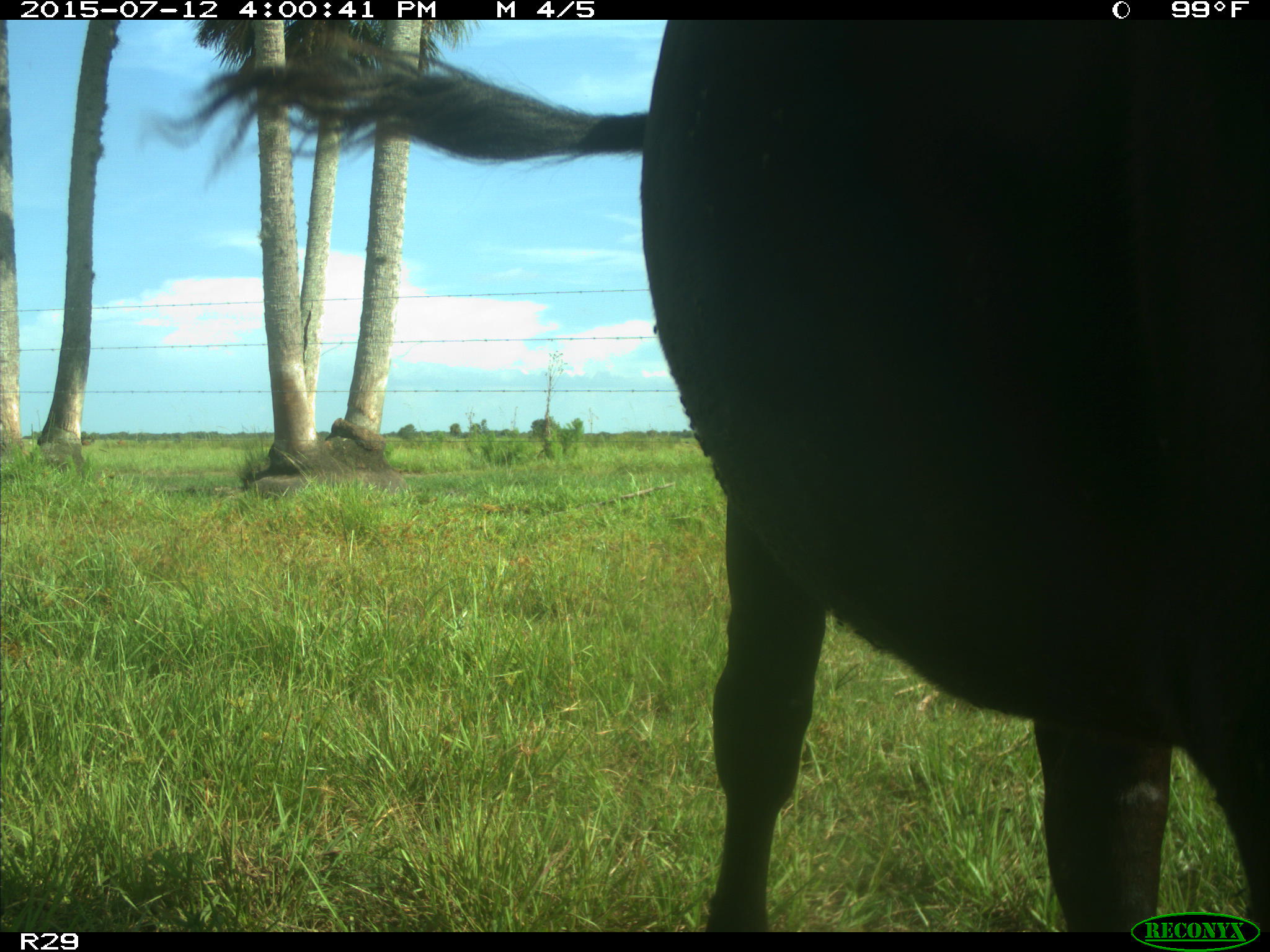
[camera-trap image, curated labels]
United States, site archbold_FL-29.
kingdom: Animalia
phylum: Chordata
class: Mammalia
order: Artiodactyla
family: Bovidae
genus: Bos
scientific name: Bos taurus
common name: domestic cow